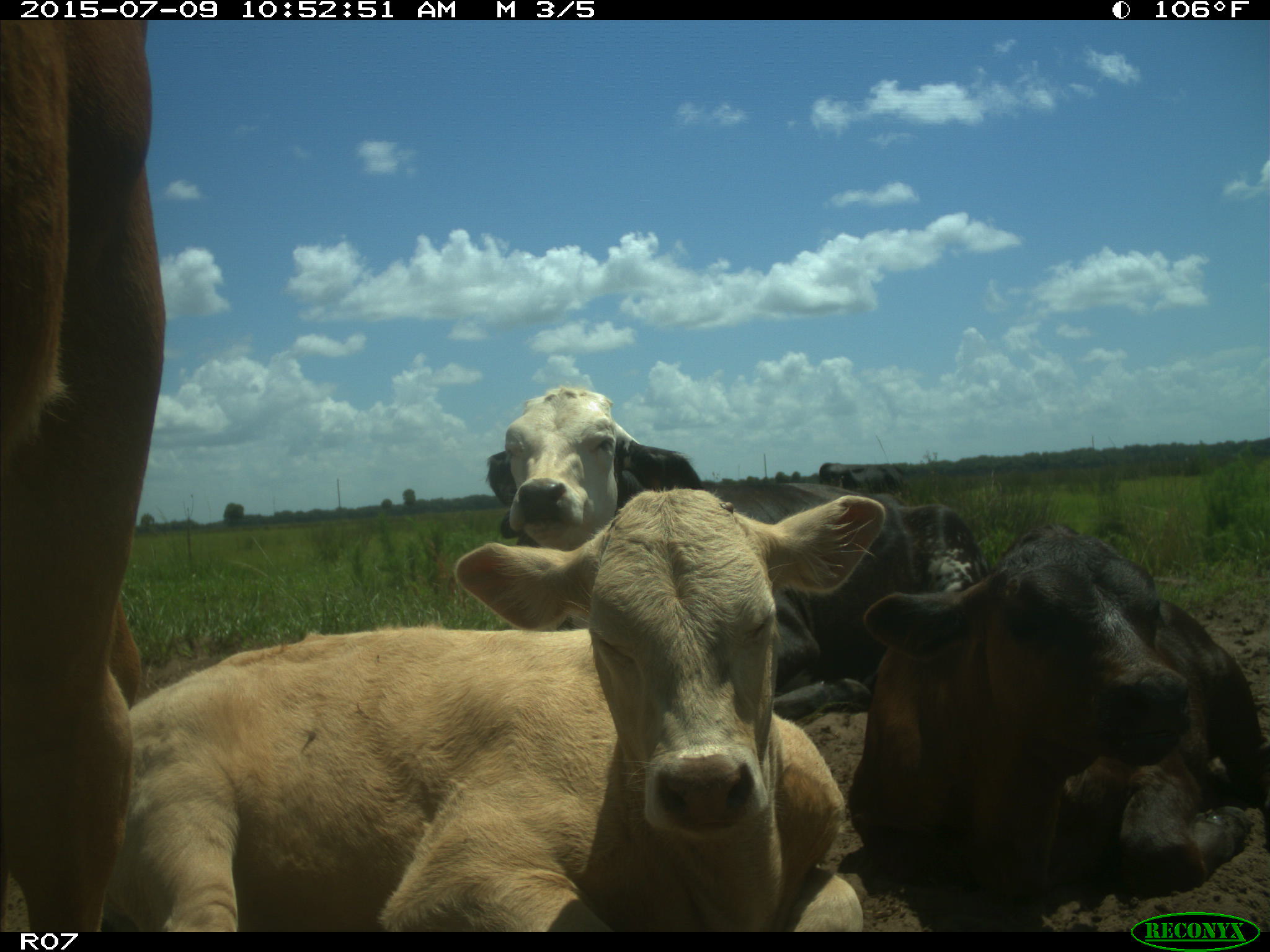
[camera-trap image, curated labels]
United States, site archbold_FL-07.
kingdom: Animalia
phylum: Chordata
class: Mammalia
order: Artiodactyla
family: Bovidae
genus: Bos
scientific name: Bos taurus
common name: domestic cow